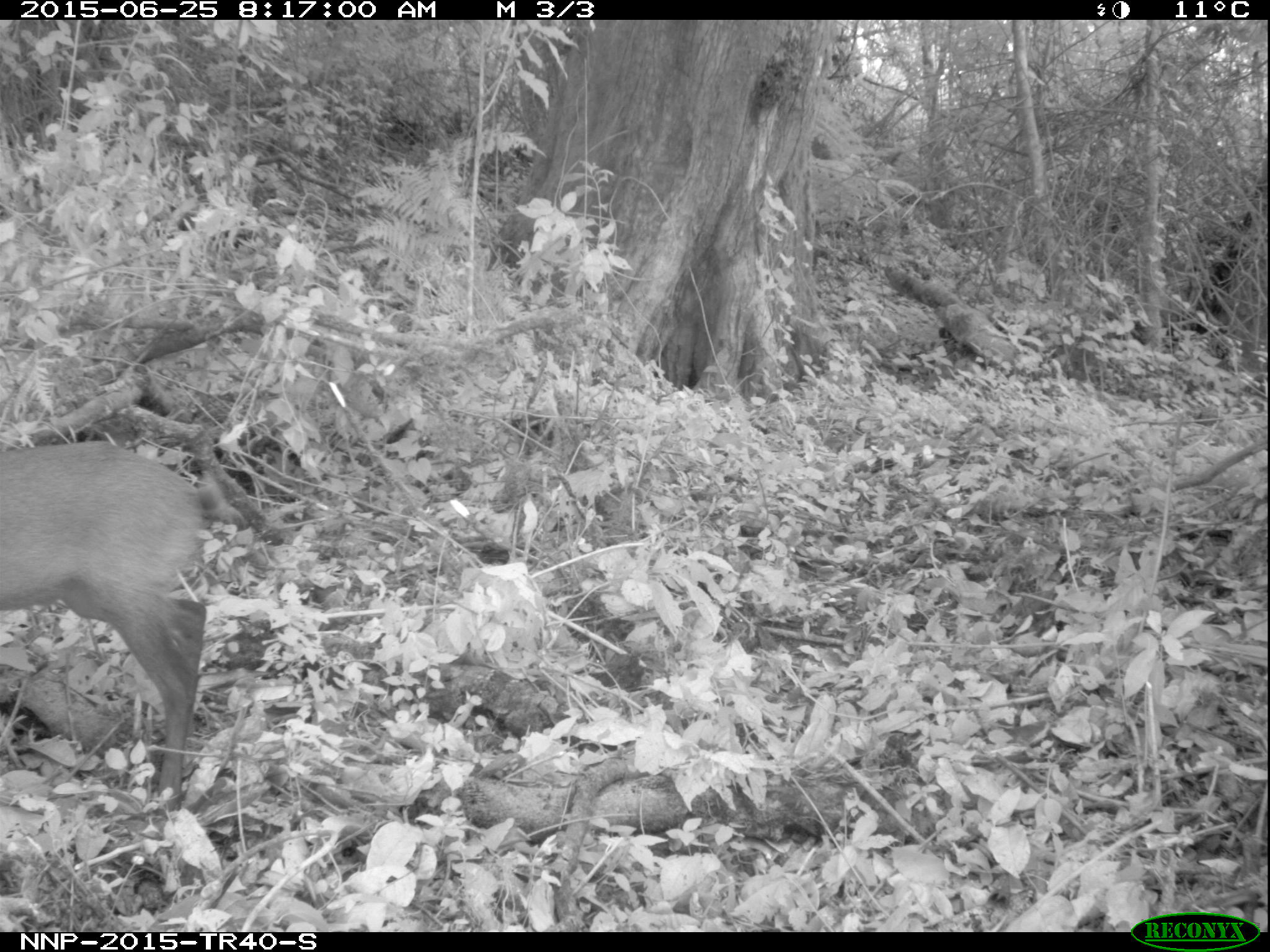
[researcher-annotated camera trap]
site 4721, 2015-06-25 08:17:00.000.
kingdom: Animalia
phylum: Chordata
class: Mammalia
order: Artiodactyla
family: Bovidae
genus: Cephalophus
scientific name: Cephalophus nigrifrons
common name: black-fronted duiker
Cephalophus nigrifrons (black-fronted duiker), count 1.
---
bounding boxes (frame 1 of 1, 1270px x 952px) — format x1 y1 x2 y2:
cephalophus nigrifrons: 2 442 246 808